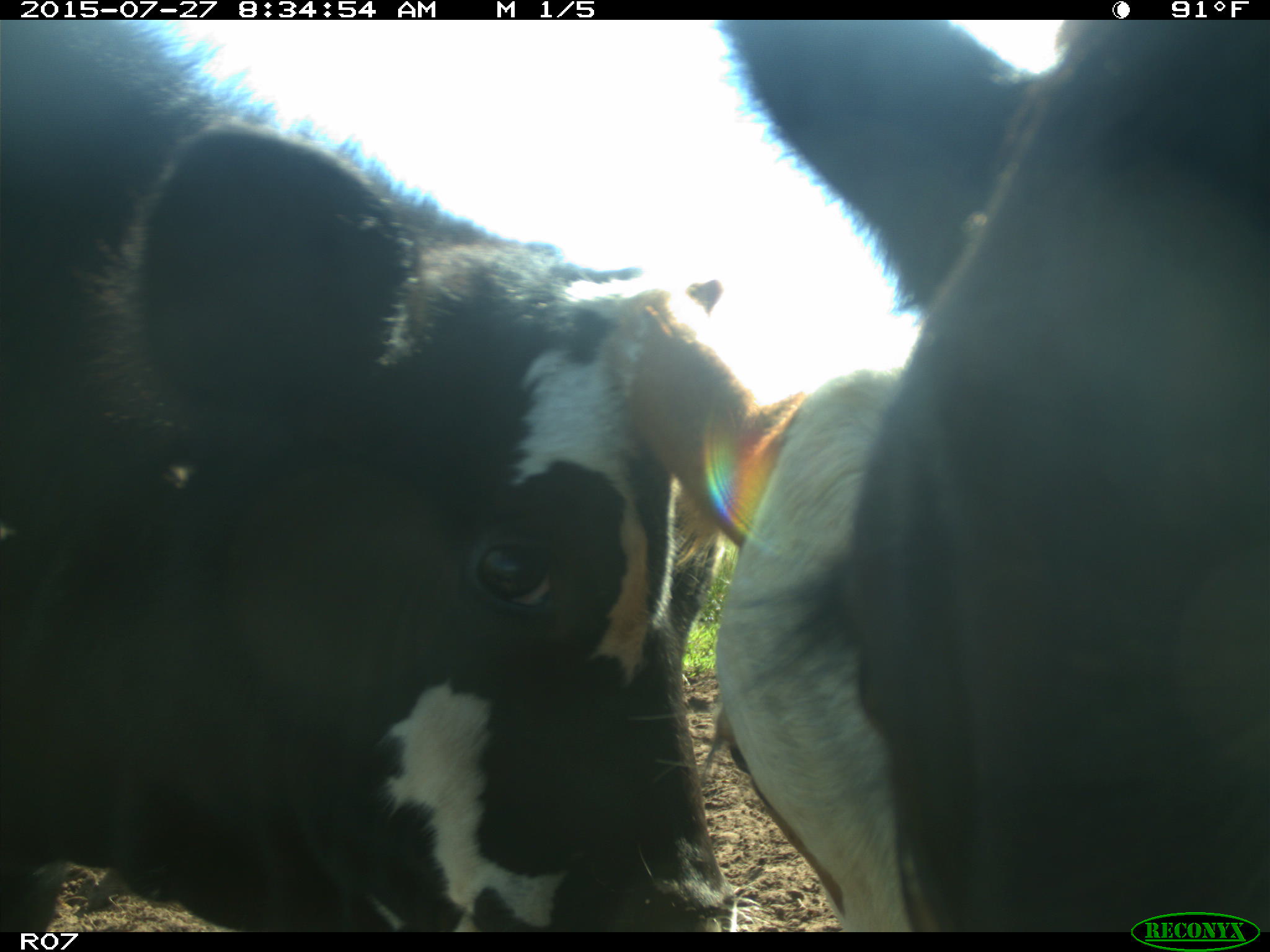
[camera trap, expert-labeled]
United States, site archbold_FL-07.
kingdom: Animalia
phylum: Chordata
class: Mammalia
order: Artiodactyla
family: Bovidae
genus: Bos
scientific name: Bos taurus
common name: domestic cow